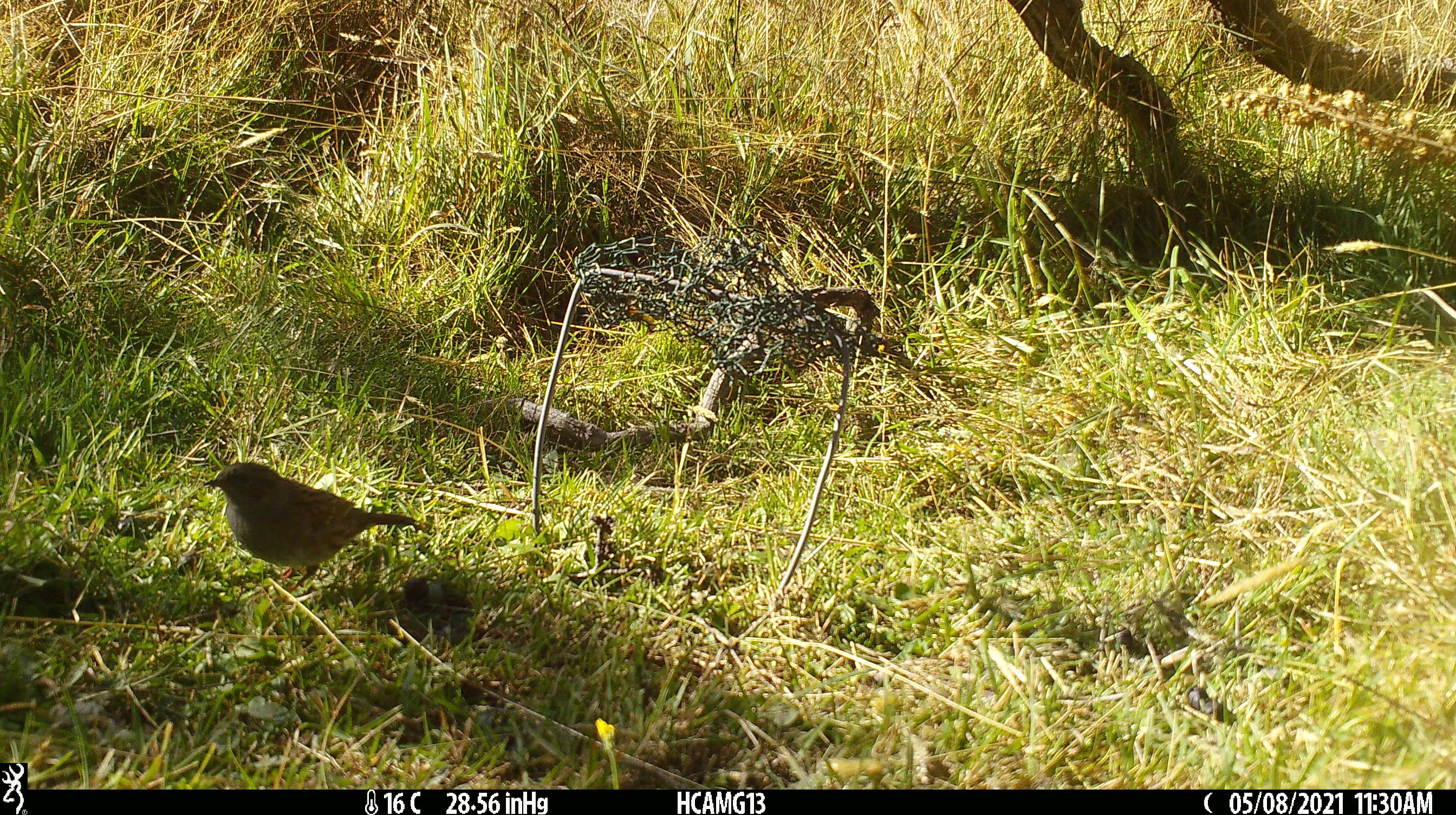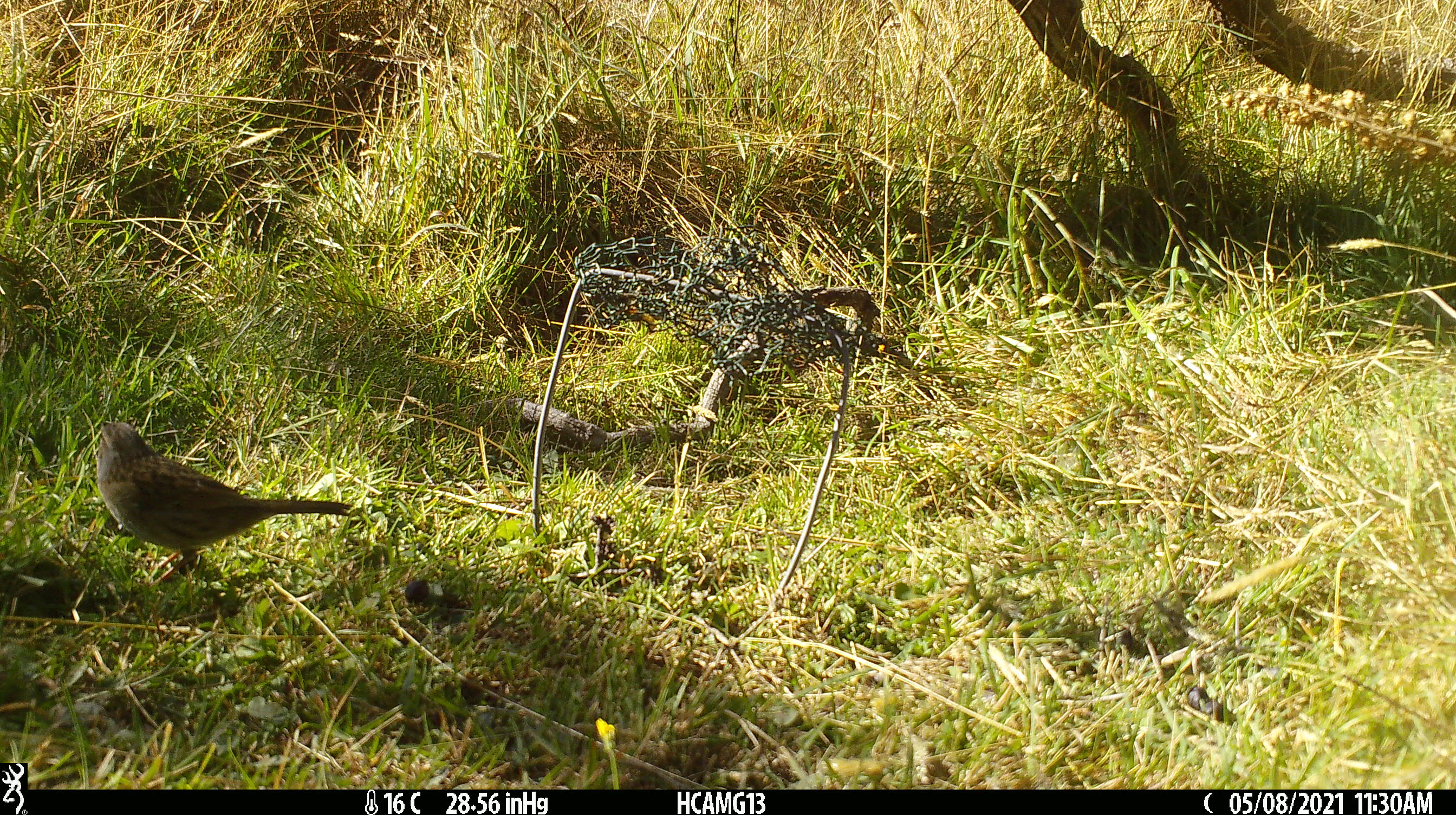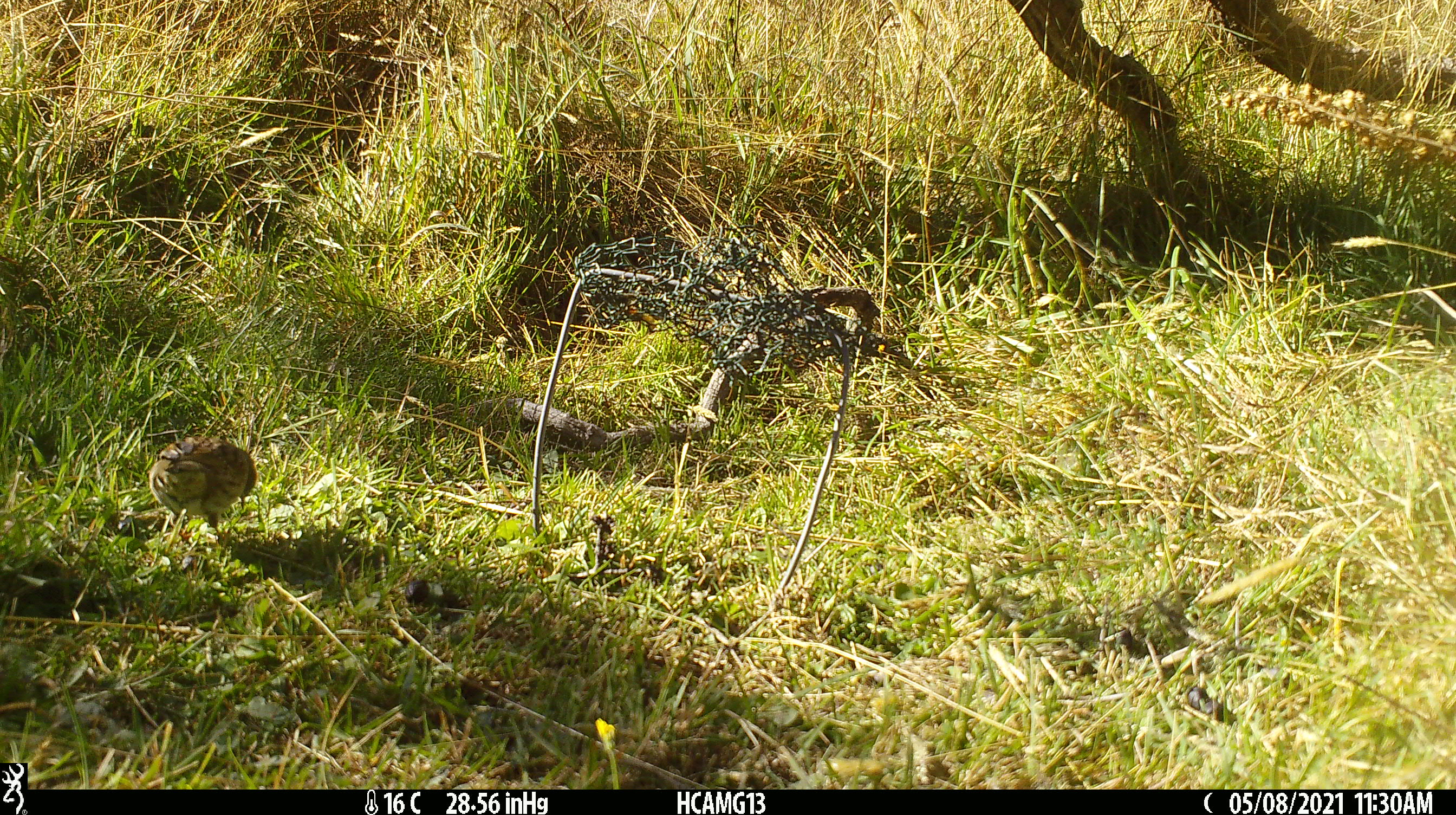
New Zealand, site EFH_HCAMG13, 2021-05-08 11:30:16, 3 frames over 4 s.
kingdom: Animalia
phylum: Chordata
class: Aves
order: Passeriformes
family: Prunellidae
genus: Prunella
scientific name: Prunella modularis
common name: dunnock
Dunnock (Prunella modularis).